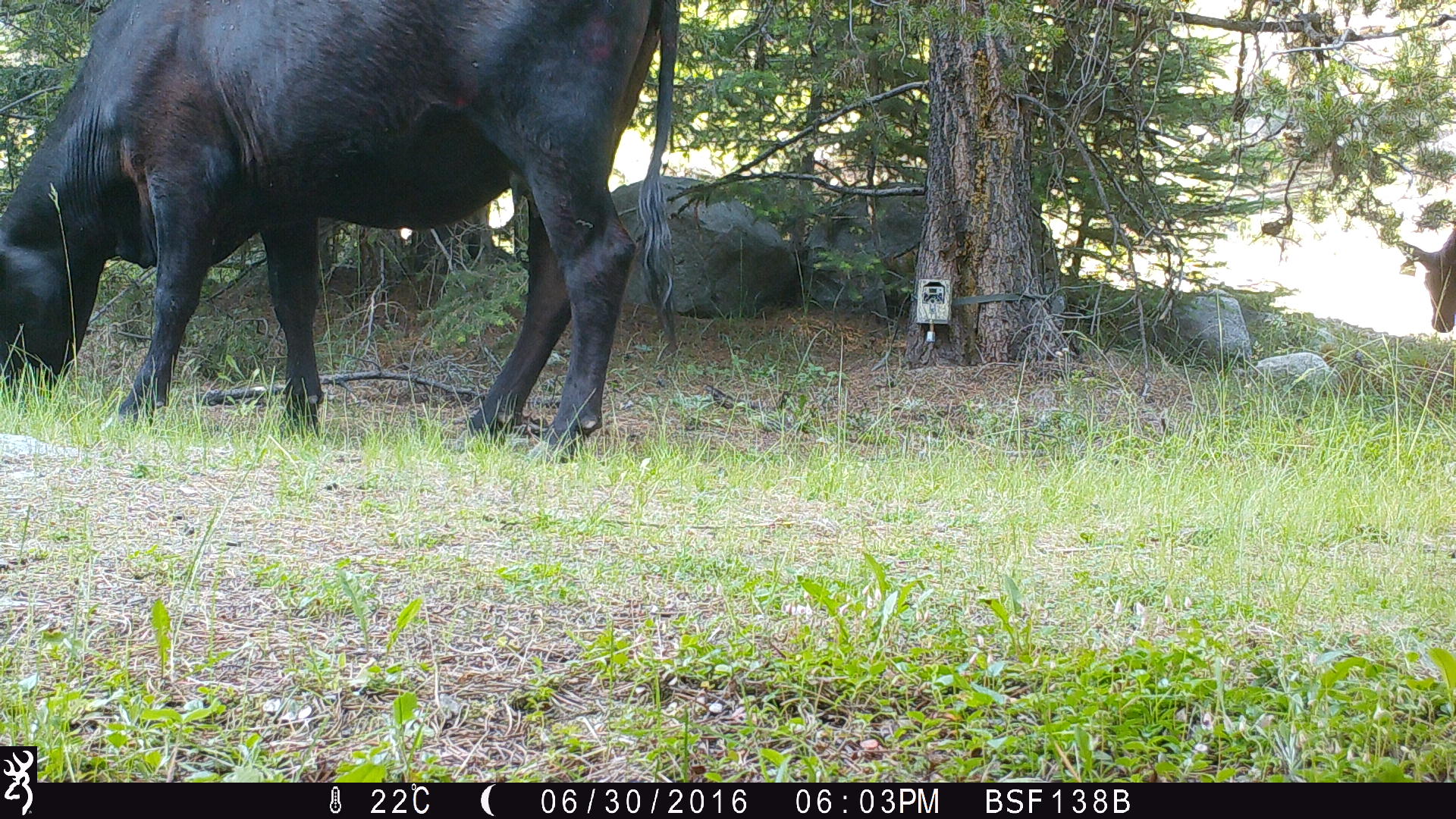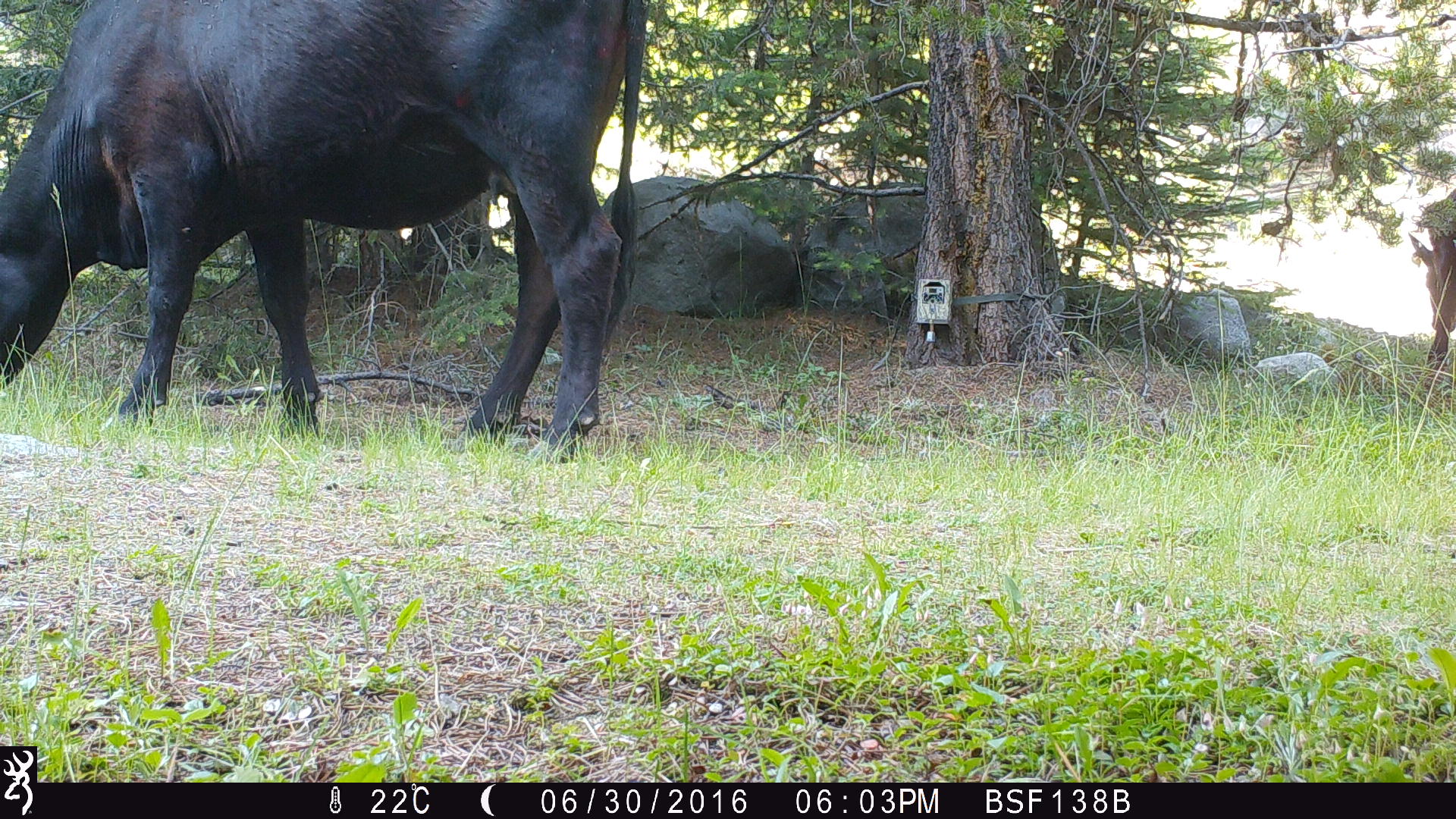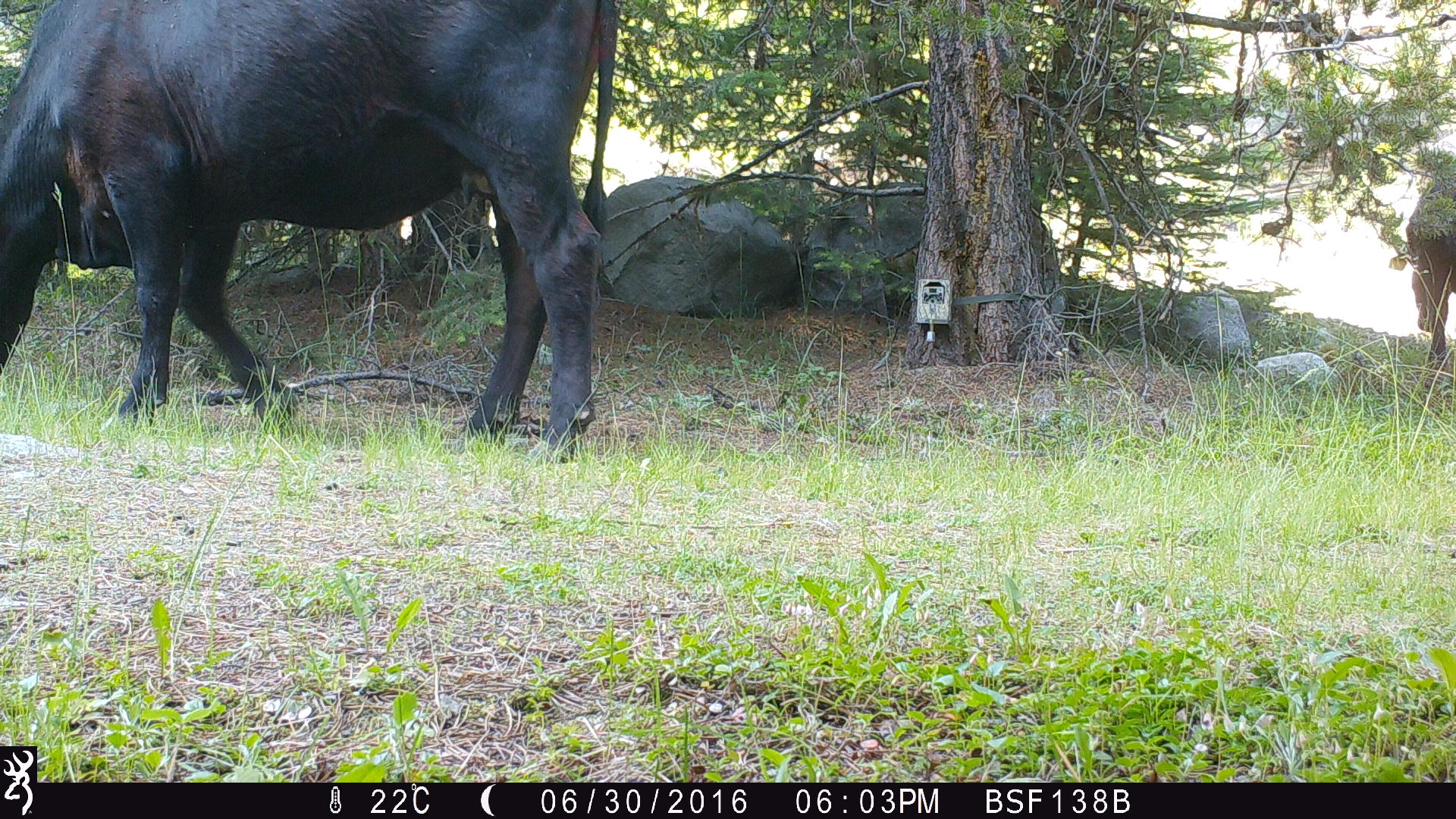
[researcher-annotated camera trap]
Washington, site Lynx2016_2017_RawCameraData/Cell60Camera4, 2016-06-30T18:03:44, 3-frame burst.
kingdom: Animalia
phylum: Chordata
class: Mammalia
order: Artiodactyla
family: Bovidae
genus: Bos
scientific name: Bos taurus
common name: domestic cattle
Domestic cattle (Bos taurus). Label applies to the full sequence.